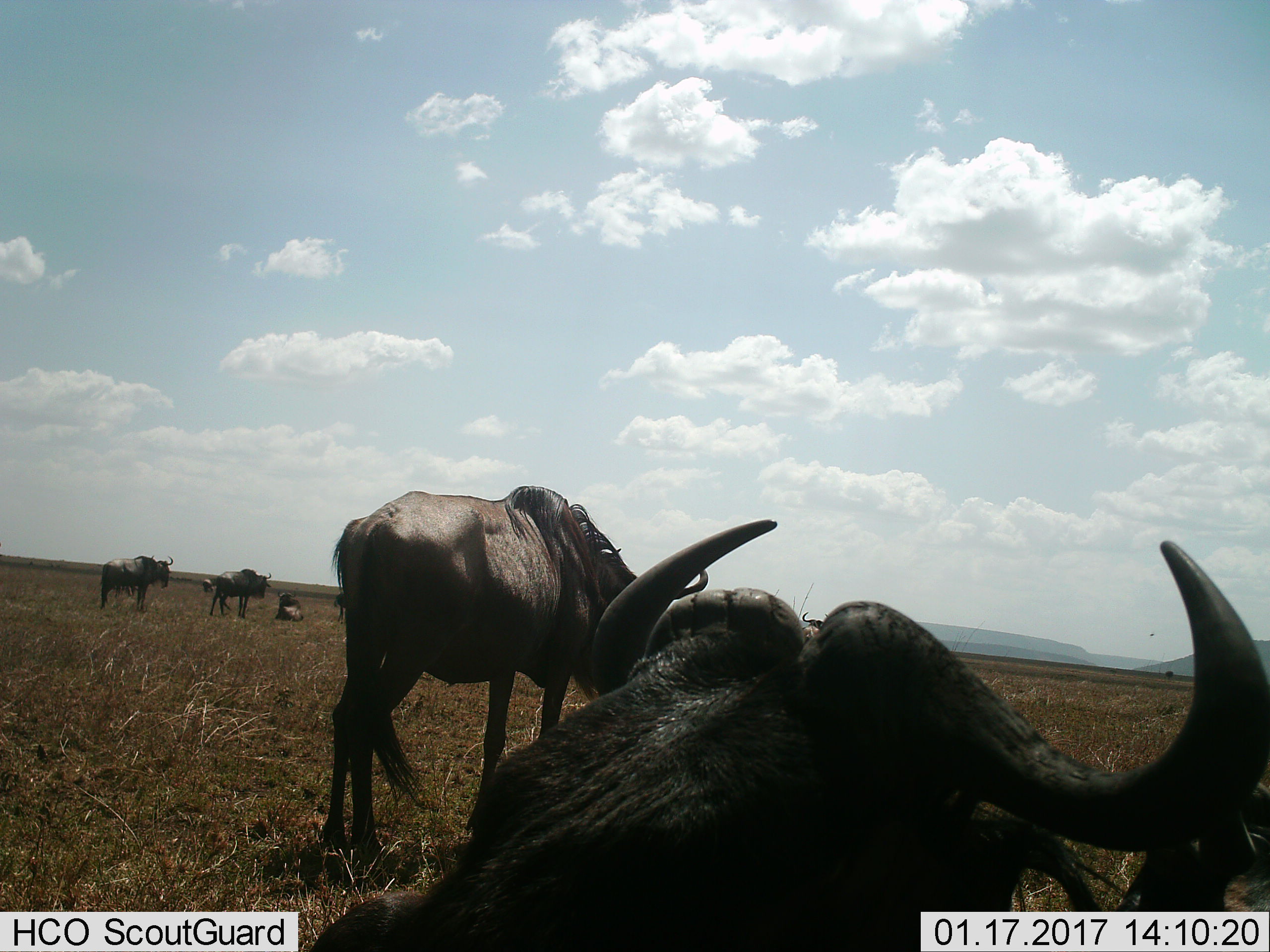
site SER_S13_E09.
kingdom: Animalia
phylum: Chordata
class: Mammalia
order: Artiodactyla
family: Bovidae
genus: Connochaetes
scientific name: Connochaetes taurinus taurinus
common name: blue wildebeest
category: wildebeestblue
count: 7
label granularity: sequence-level